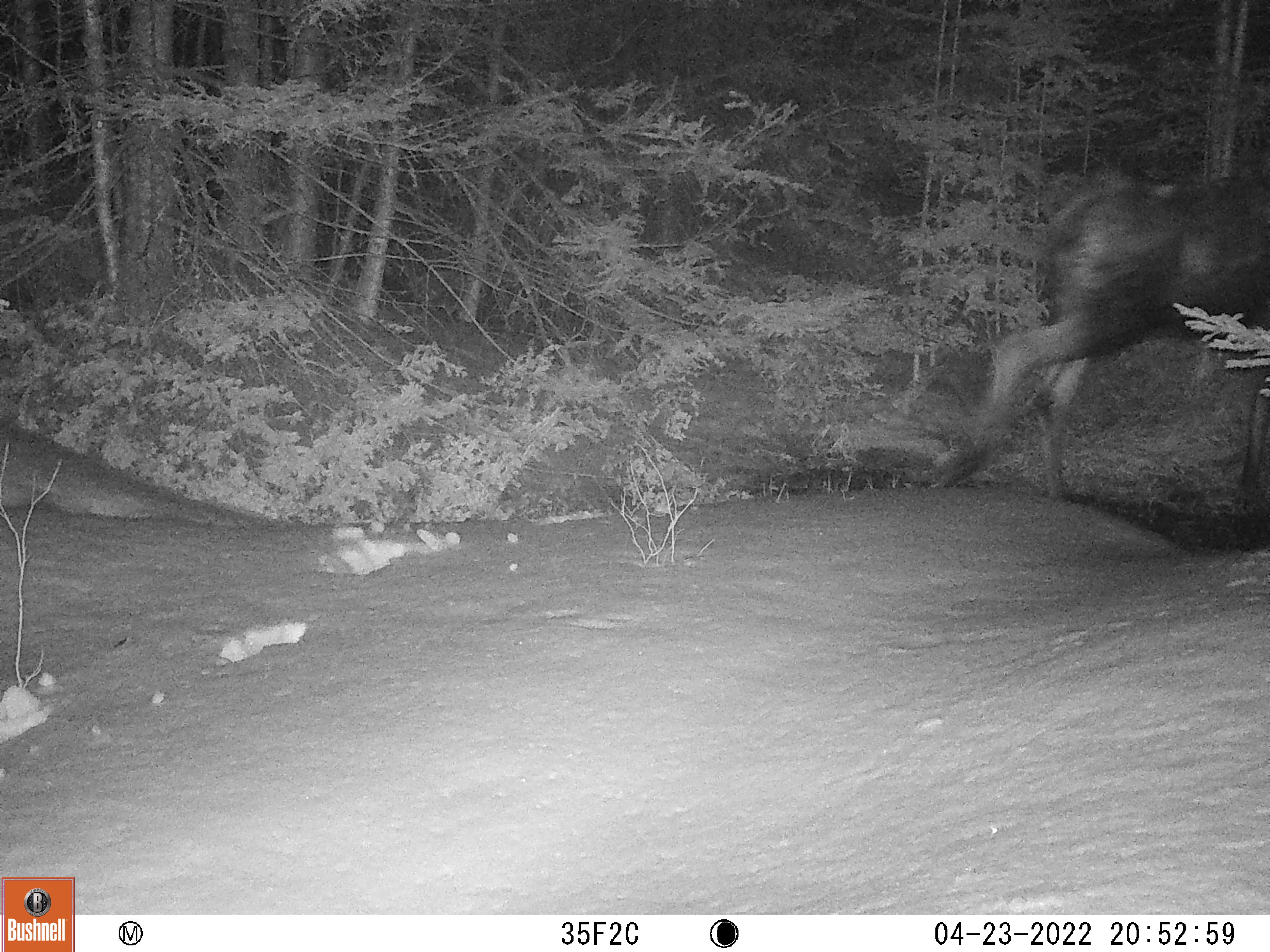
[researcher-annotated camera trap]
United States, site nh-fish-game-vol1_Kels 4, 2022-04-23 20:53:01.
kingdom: Animalia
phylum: Chordata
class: Mammalia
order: Artiodactyla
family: Cervidae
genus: Alces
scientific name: Alces alces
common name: moose